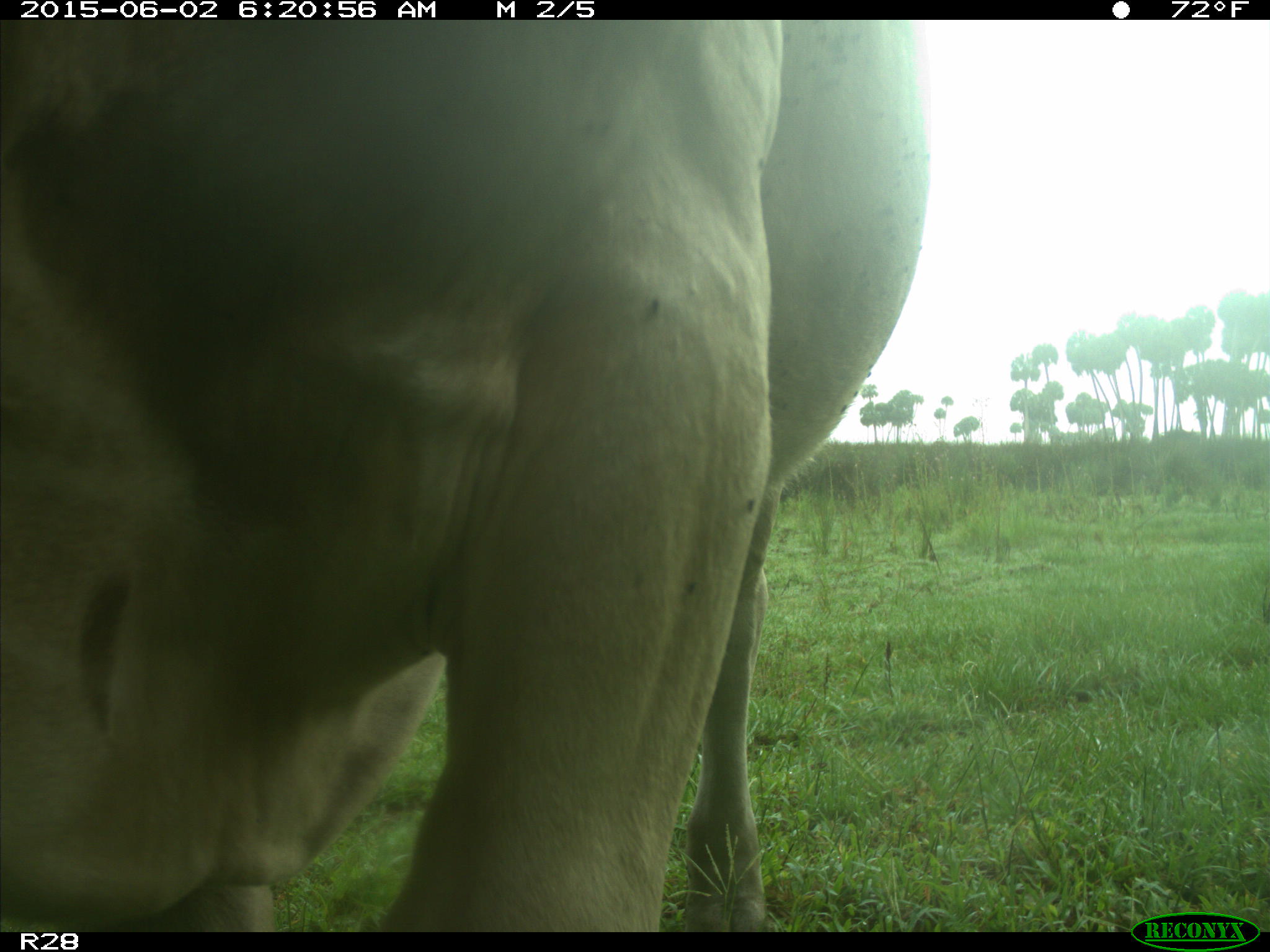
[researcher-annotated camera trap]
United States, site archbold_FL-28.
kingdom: Animalia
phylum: Chordata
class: Mammalia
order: Artiodactyla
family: Bovidae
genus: Bos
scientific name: Bos taurus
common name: domestic cow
Bos taurus (domestic cow).